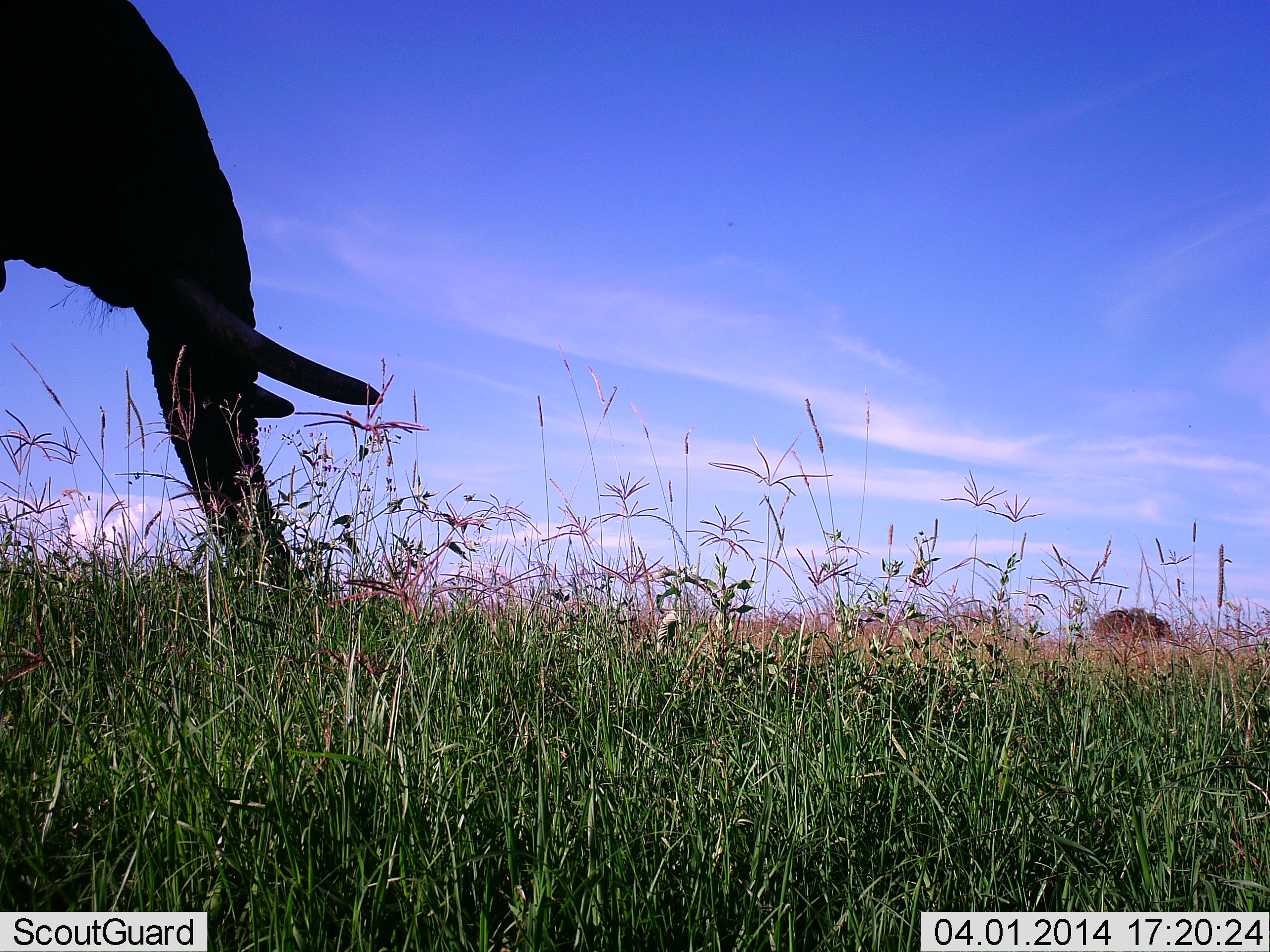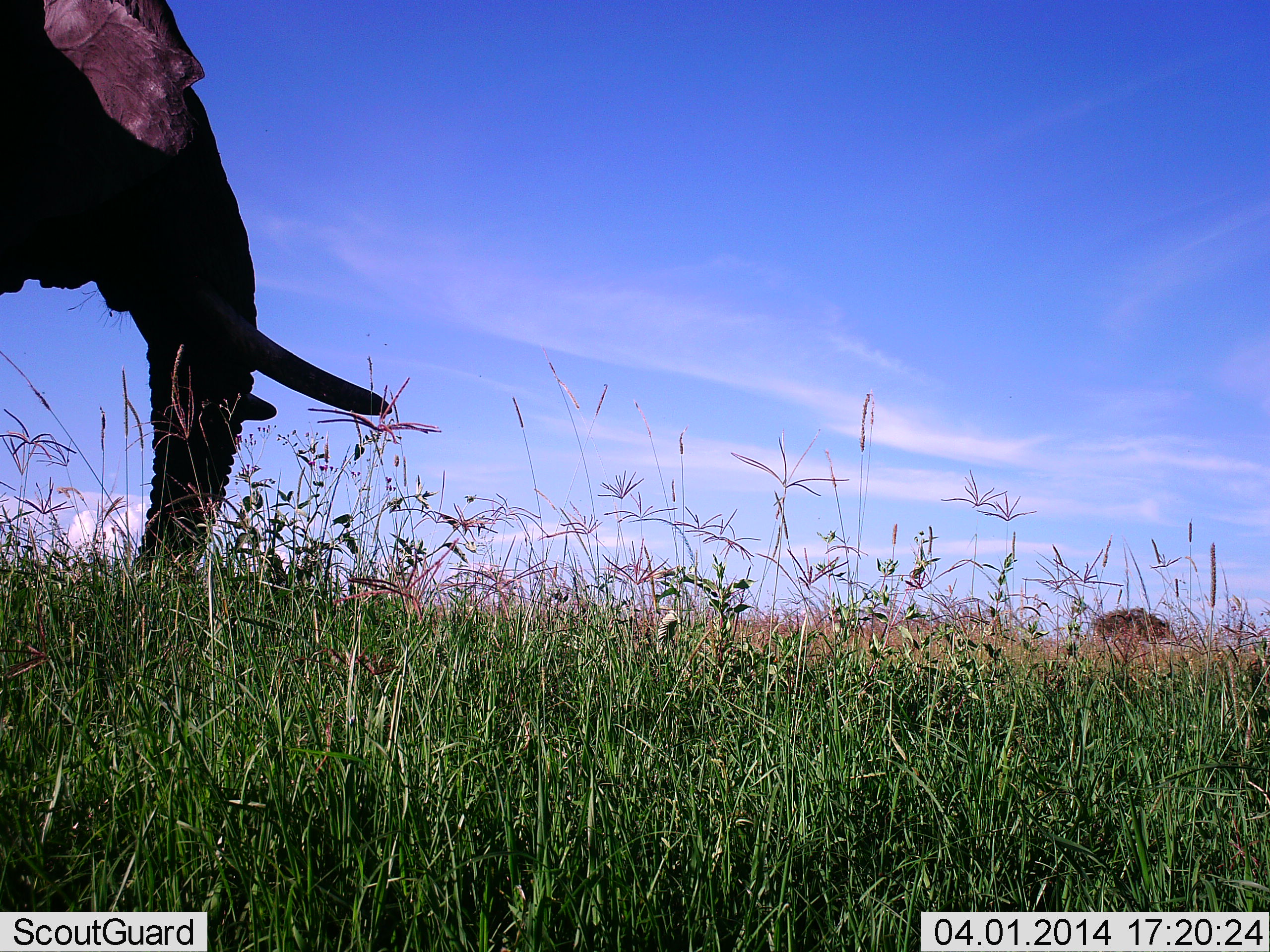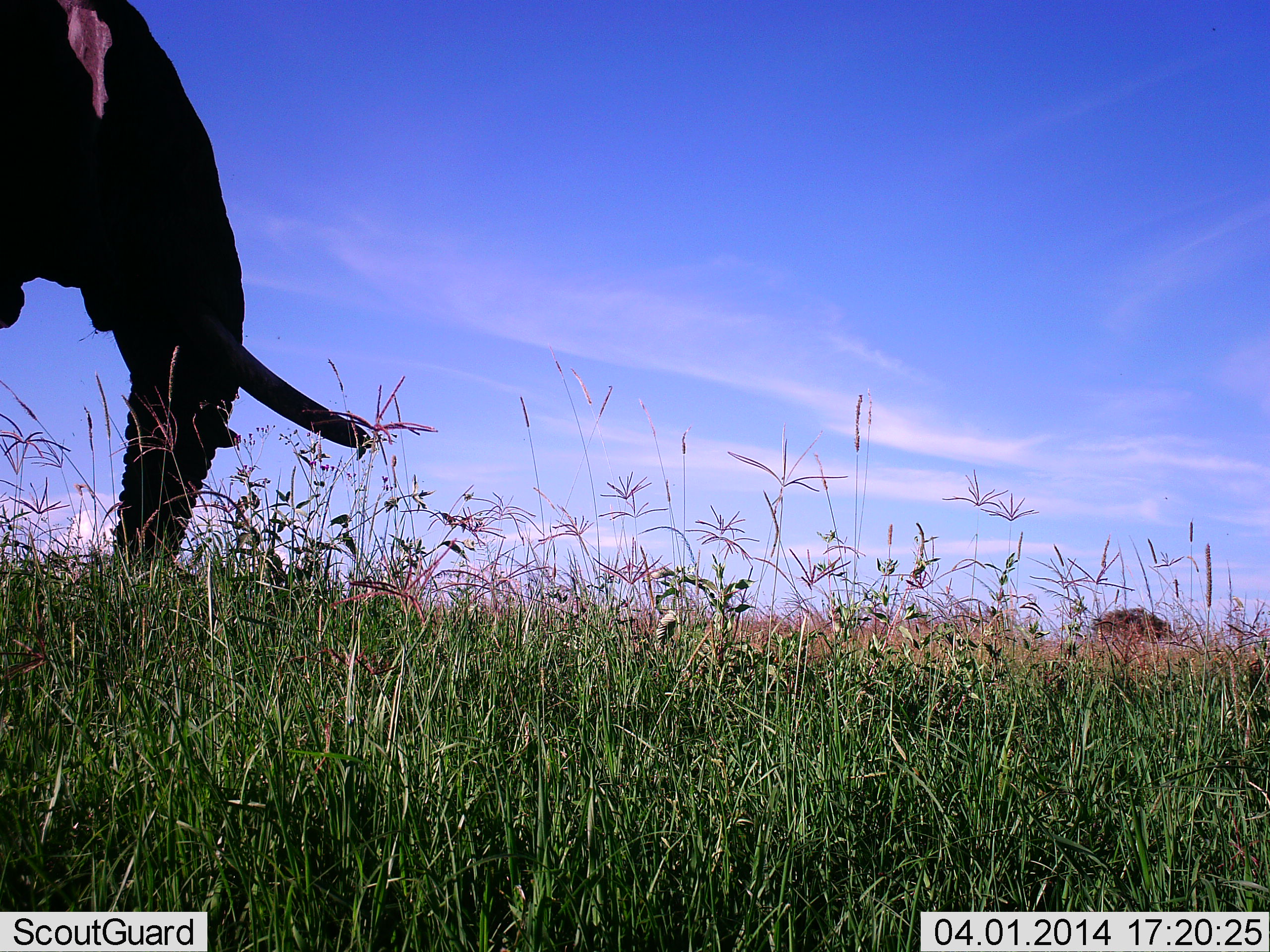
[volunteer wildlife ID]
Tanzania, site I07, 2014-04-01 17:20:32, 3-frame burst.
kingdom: Animalia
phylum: Chordata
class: Mammalia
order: Proboscidea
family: Elephantidae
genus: Loxodonta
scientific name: Loxodonta africana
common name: african bush elephant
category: elephant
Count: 1.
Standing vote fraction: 50%.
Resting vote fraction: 0%.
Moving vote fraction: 40%.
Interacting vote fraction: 0%.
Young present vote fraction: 0%.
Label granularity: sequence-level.